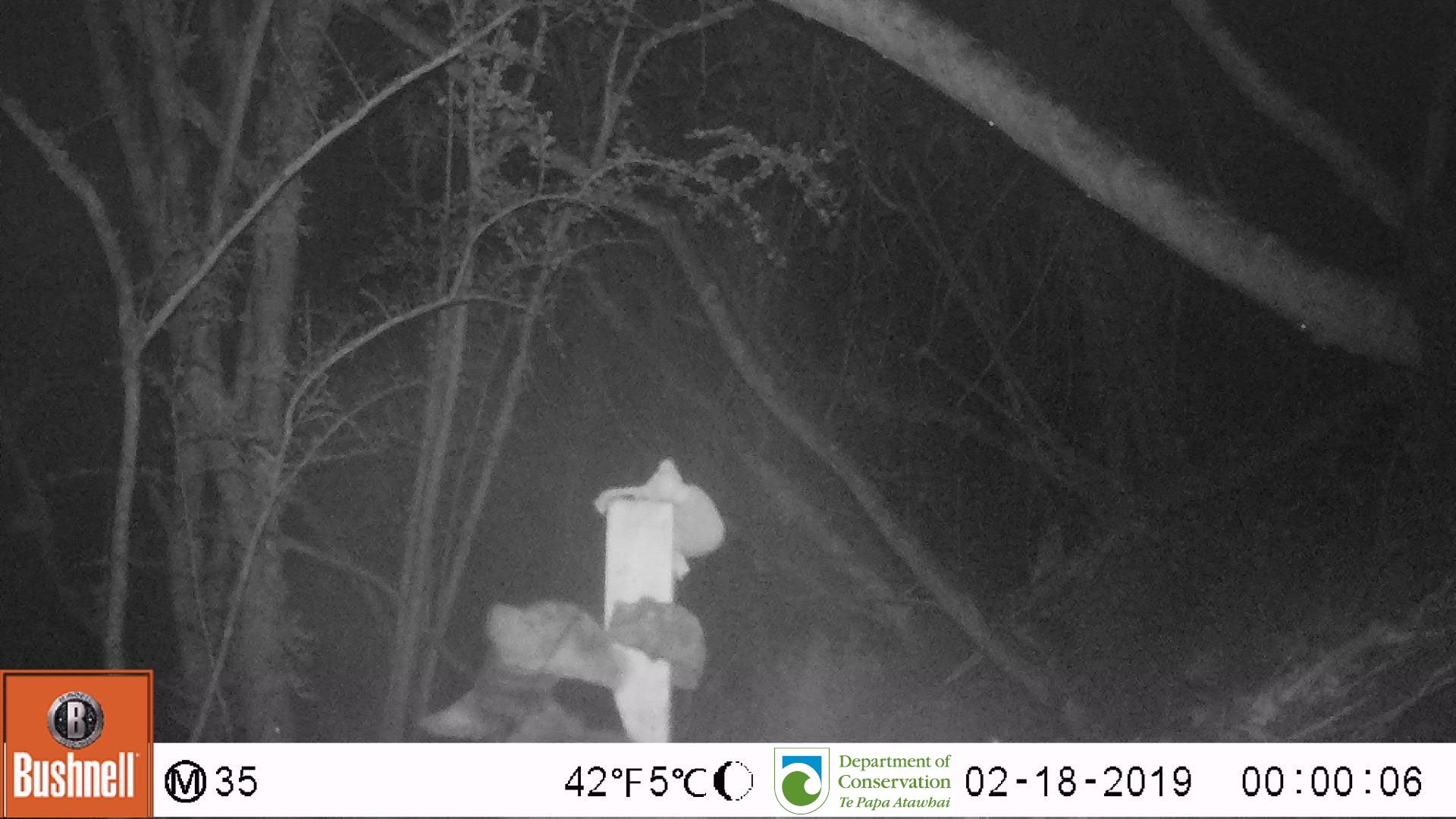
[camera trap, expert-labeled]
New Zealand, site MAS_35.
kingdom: Animalia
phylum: Chordata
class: Mammalia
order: Carnivora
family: Felidae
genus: Felis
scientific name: Felis catus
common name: domestic cat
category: cat